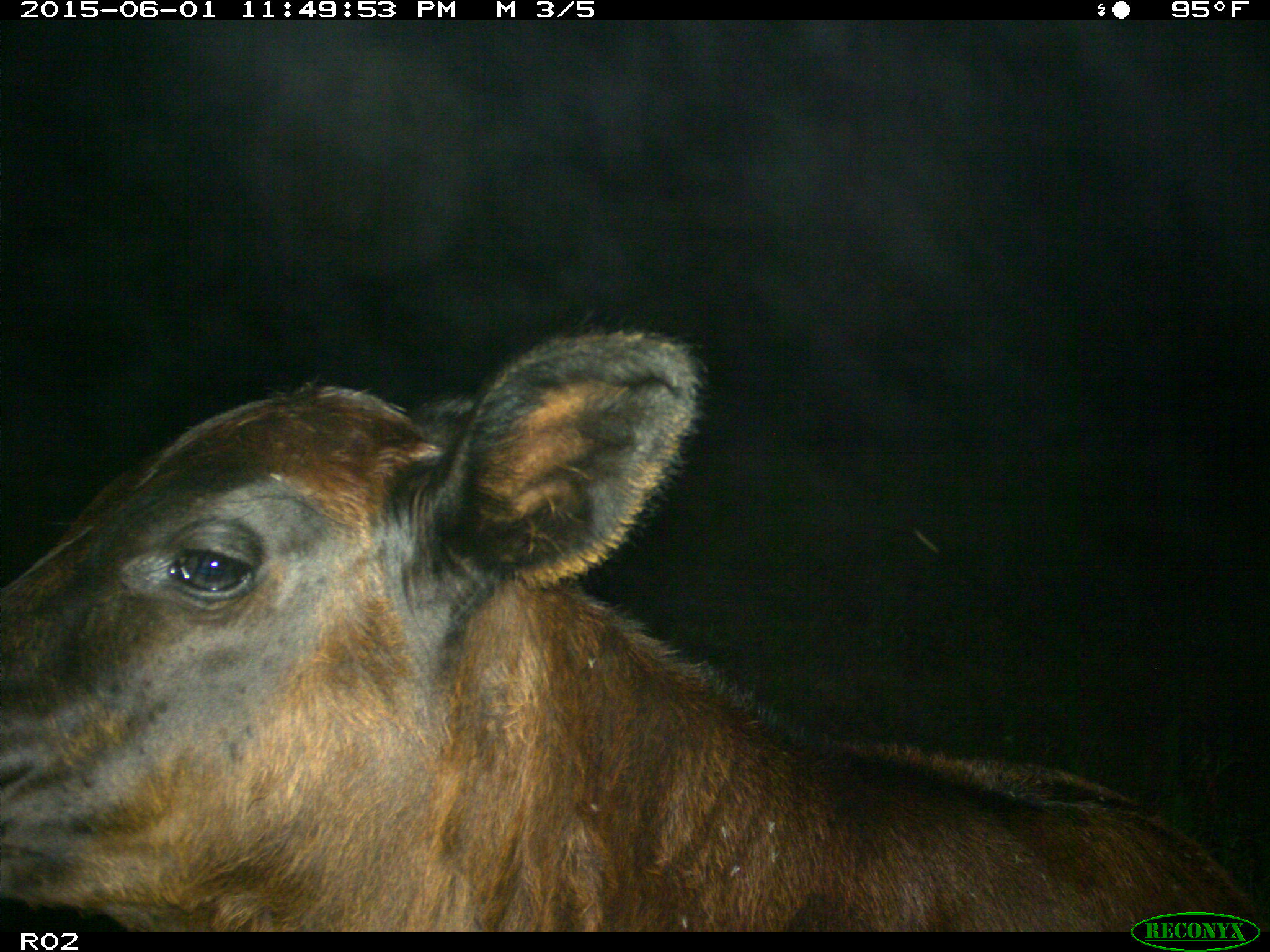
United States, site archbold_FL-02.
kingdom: Animalia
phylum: Chordata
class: Mammalia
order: Artiodactyla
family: Bovidae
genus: Bos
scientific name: Bos taurus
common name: domestic cow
Bos taurus (domestic cow).